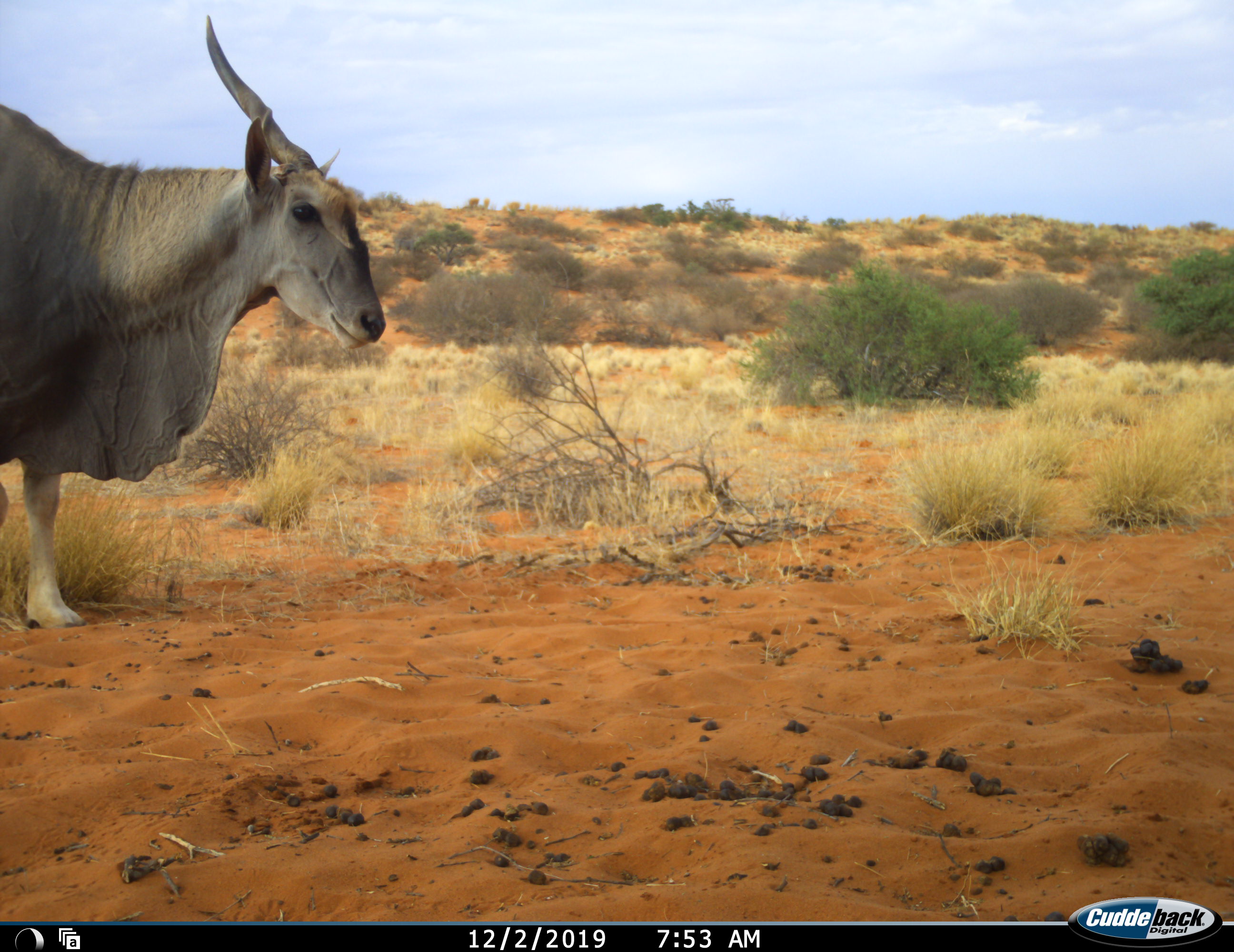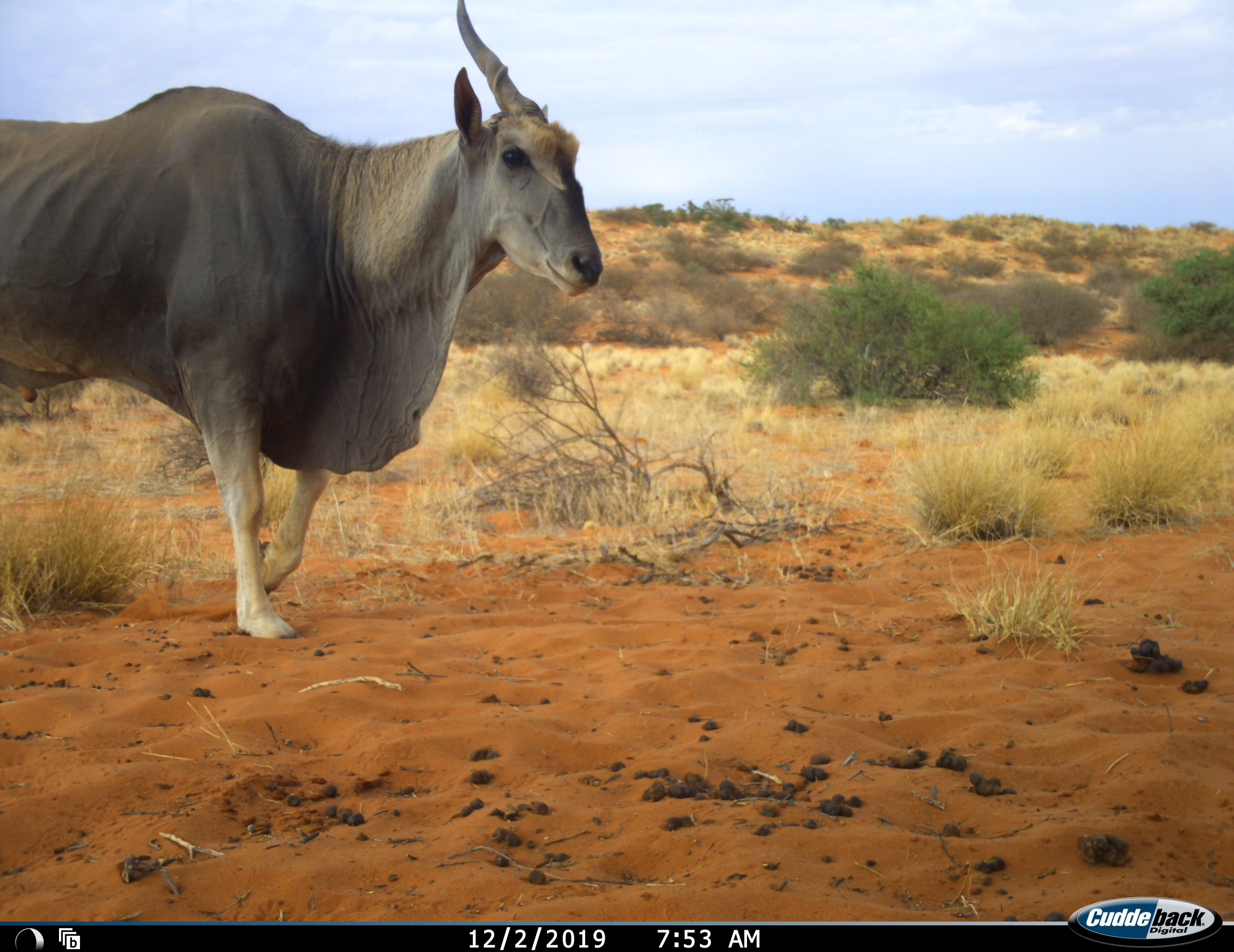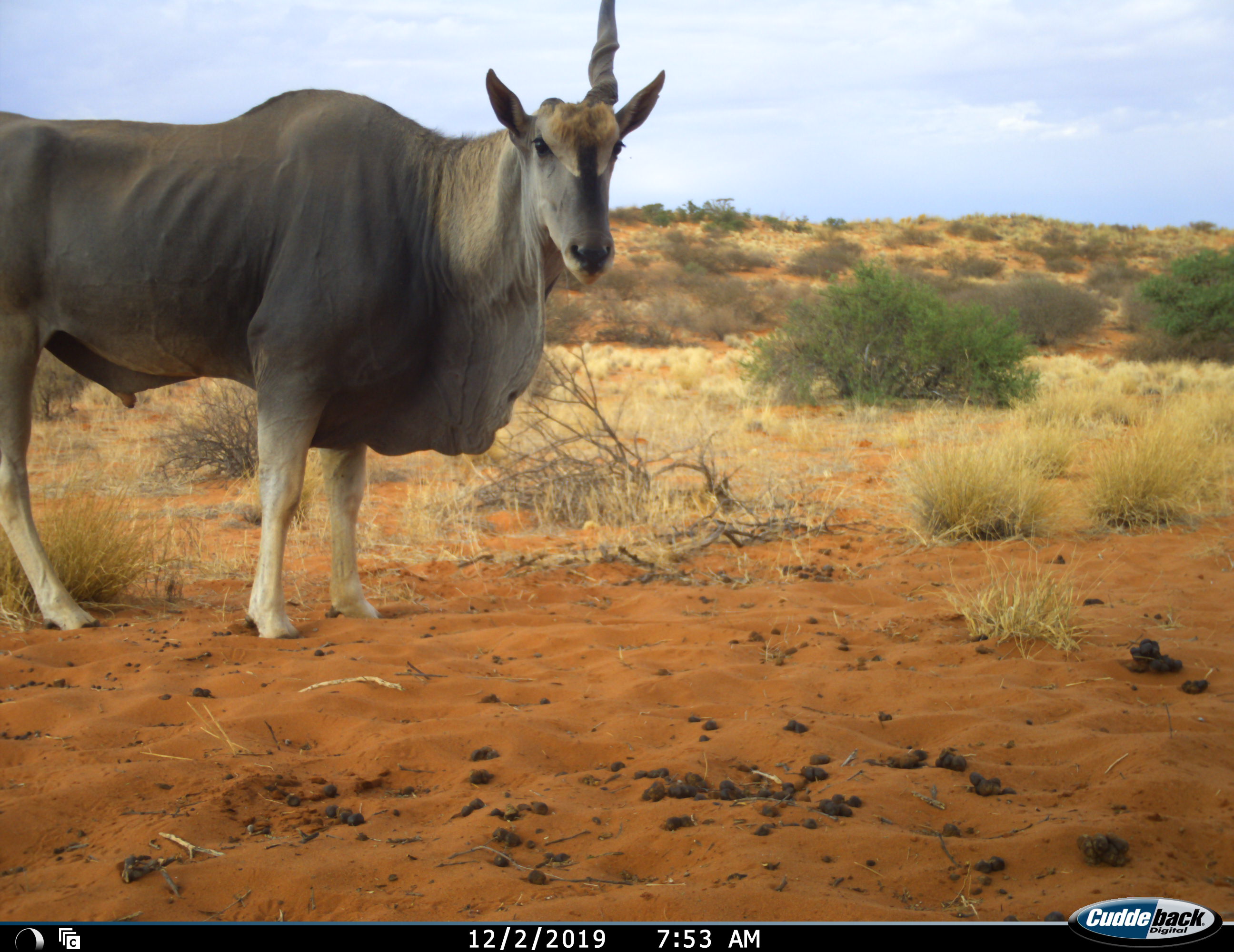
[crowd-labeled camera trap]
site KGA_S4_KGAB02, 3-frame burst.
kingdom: Animalia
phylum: Chordata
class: Mammalia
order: Artiodactyla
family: Bovidae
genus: Tragelaphus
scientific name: Tragelaphus oryx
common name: eland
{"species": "eland (Tragelaphus oryx)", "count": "1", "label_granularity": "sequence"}